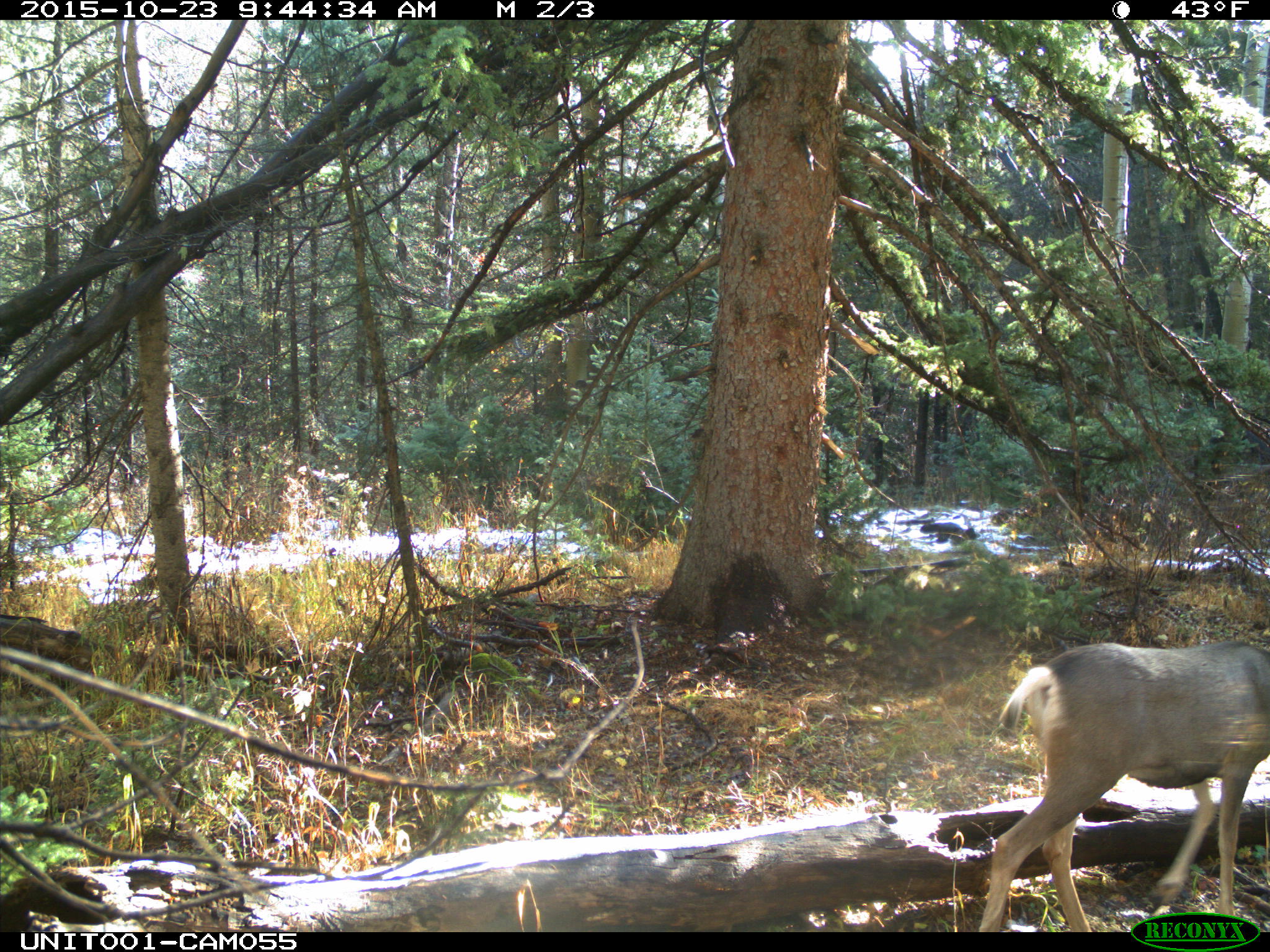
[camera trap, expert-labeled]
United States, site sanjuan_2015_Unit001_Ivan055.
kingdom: Animalia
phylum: Chordata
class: Mammalia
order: Artiodactyla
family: Cervidae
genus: Odocoileus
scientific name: Odocoileus hemionus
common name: mule deer